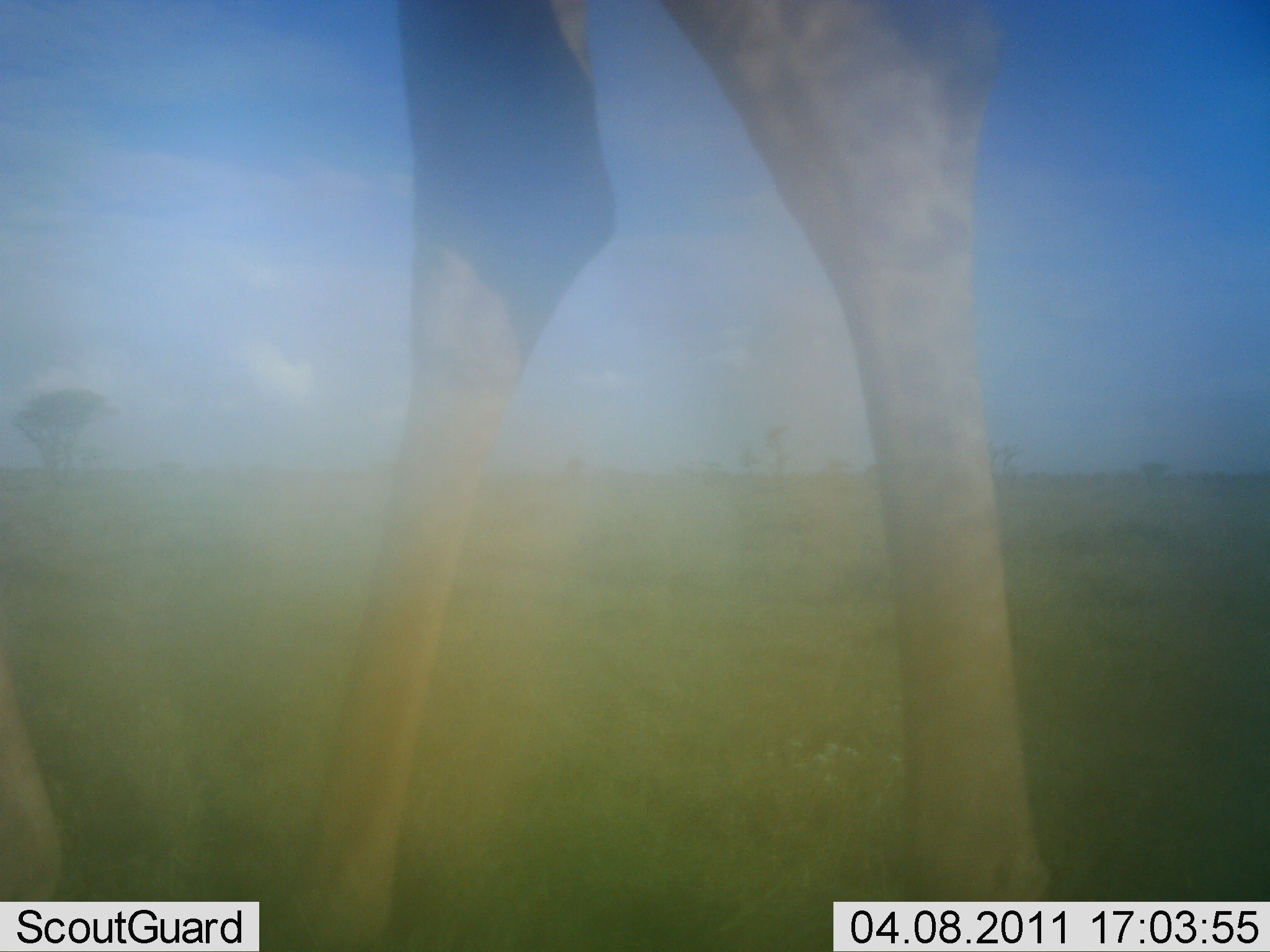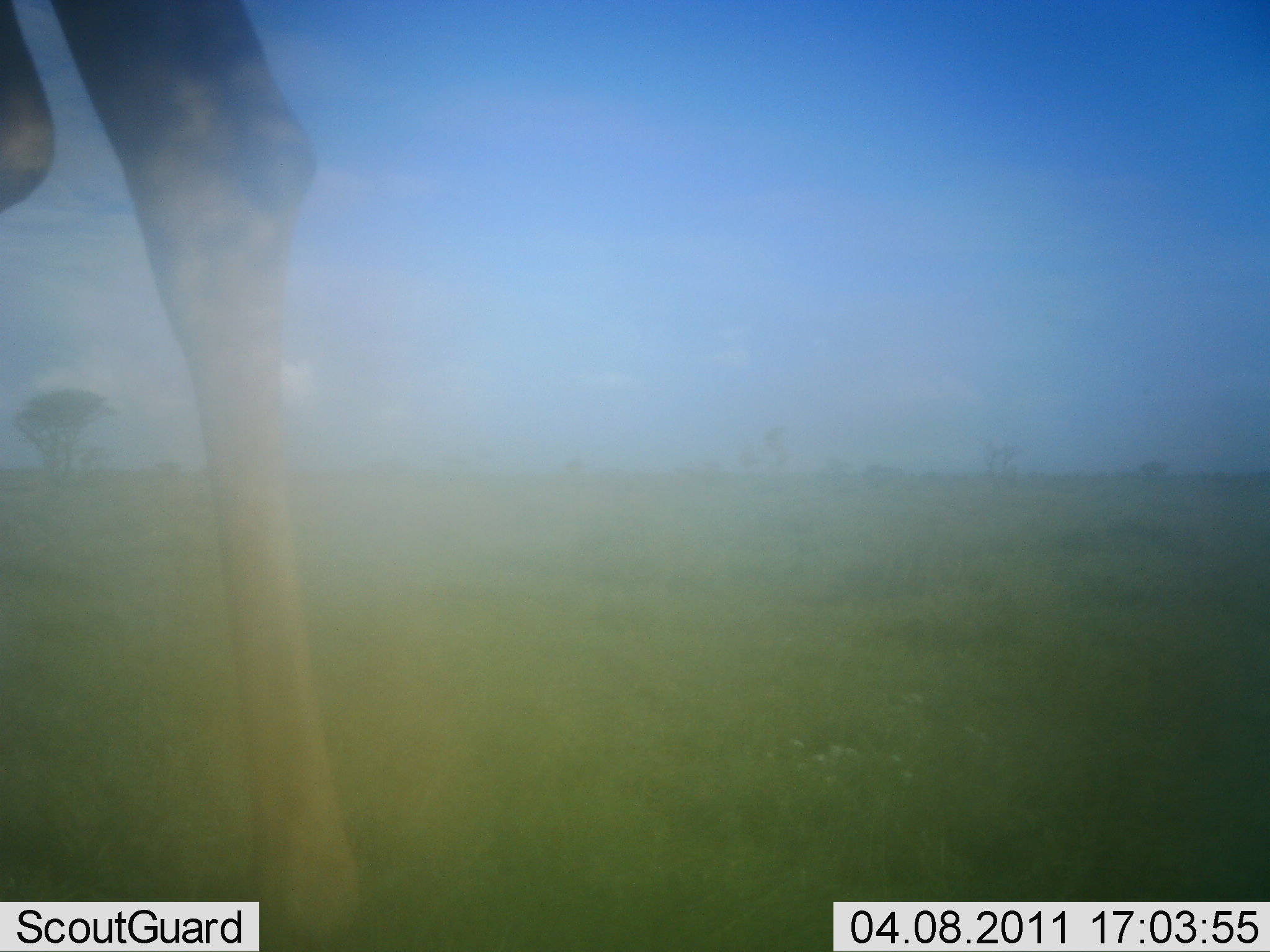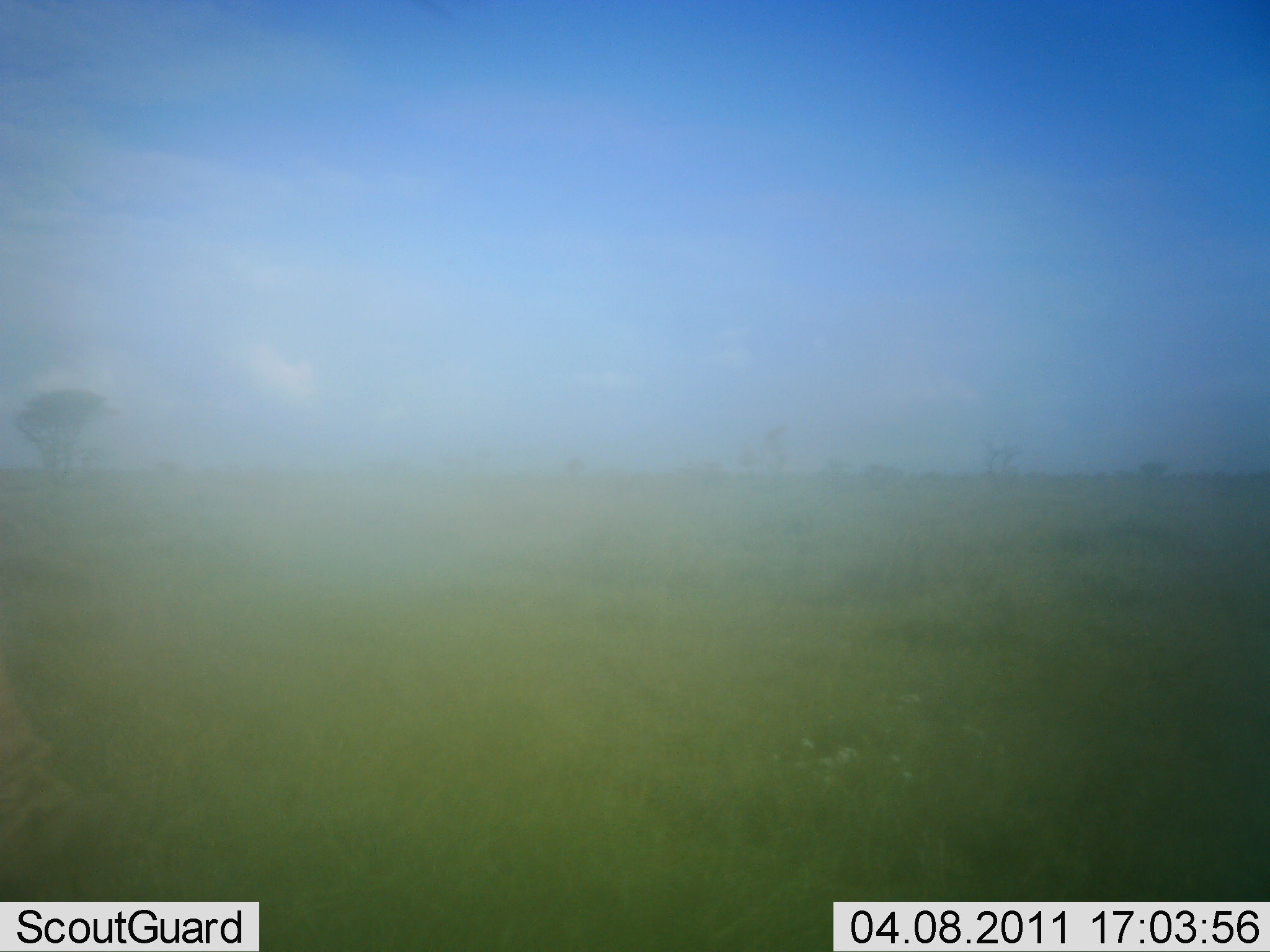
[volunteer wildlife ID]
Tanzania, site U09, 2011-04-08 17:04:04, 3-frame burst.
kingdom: Animalia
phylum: Chordata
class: Mammalia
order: Artiodactyla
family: Giraffidae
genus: Giraffa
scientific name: Giraffa camelopardalis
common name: giraffe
Giraffe (Giraffa camelopardalis), count 1. Behavior (volunteer vote fractions): standing 9%, resting 0%, moving 91%, interacting 0%. Young present (vote fraction): 0%. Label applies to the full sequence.